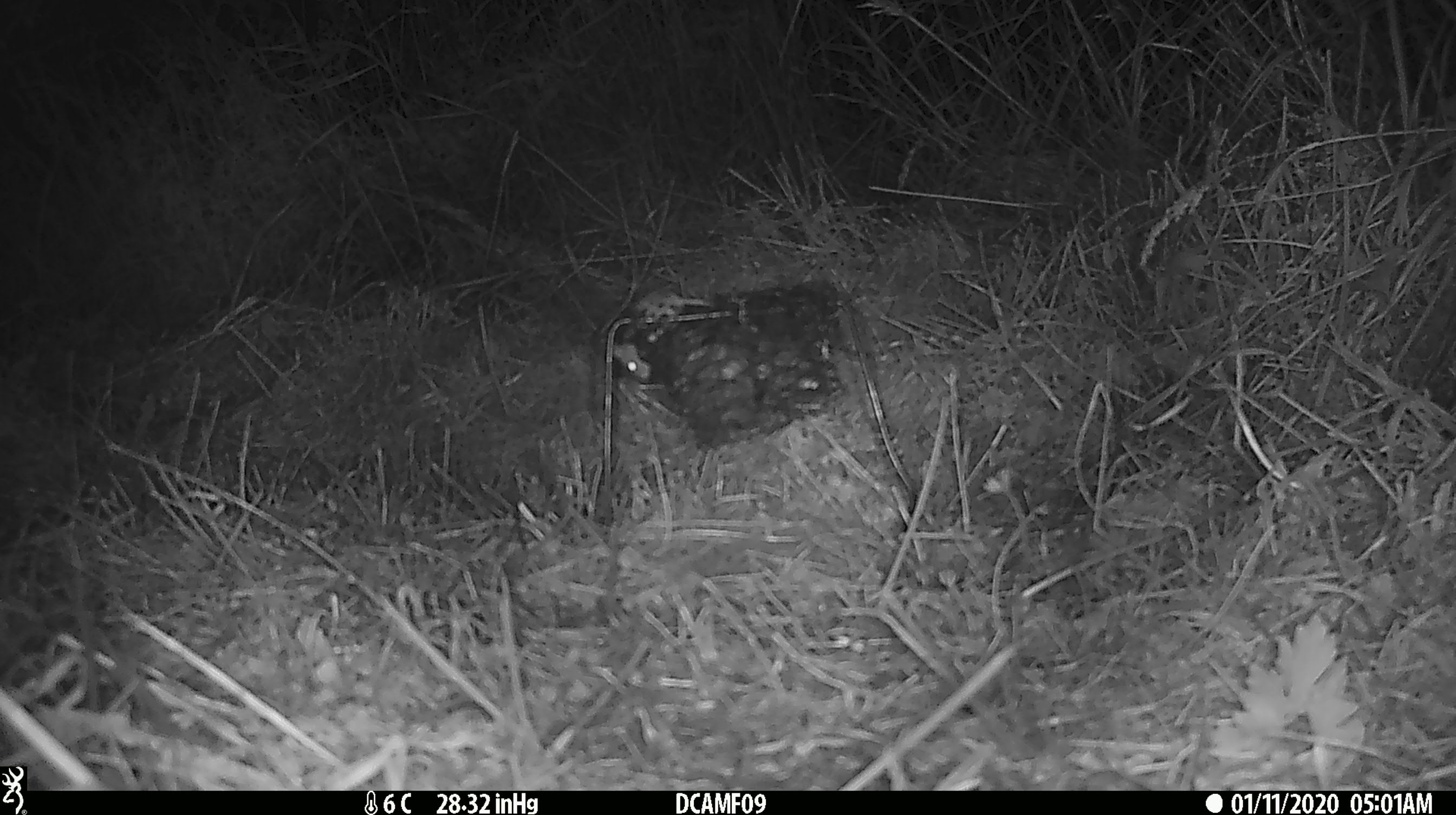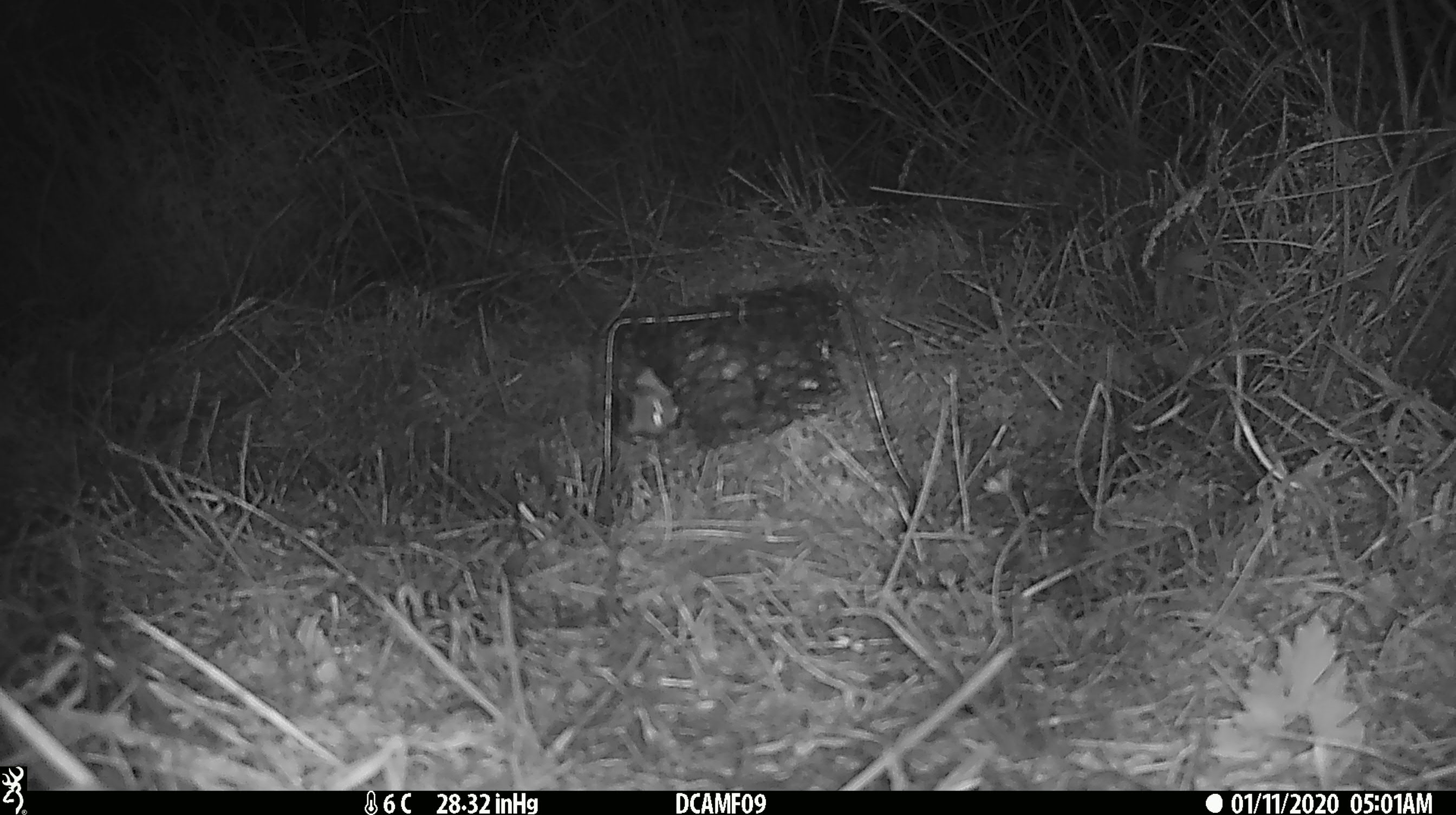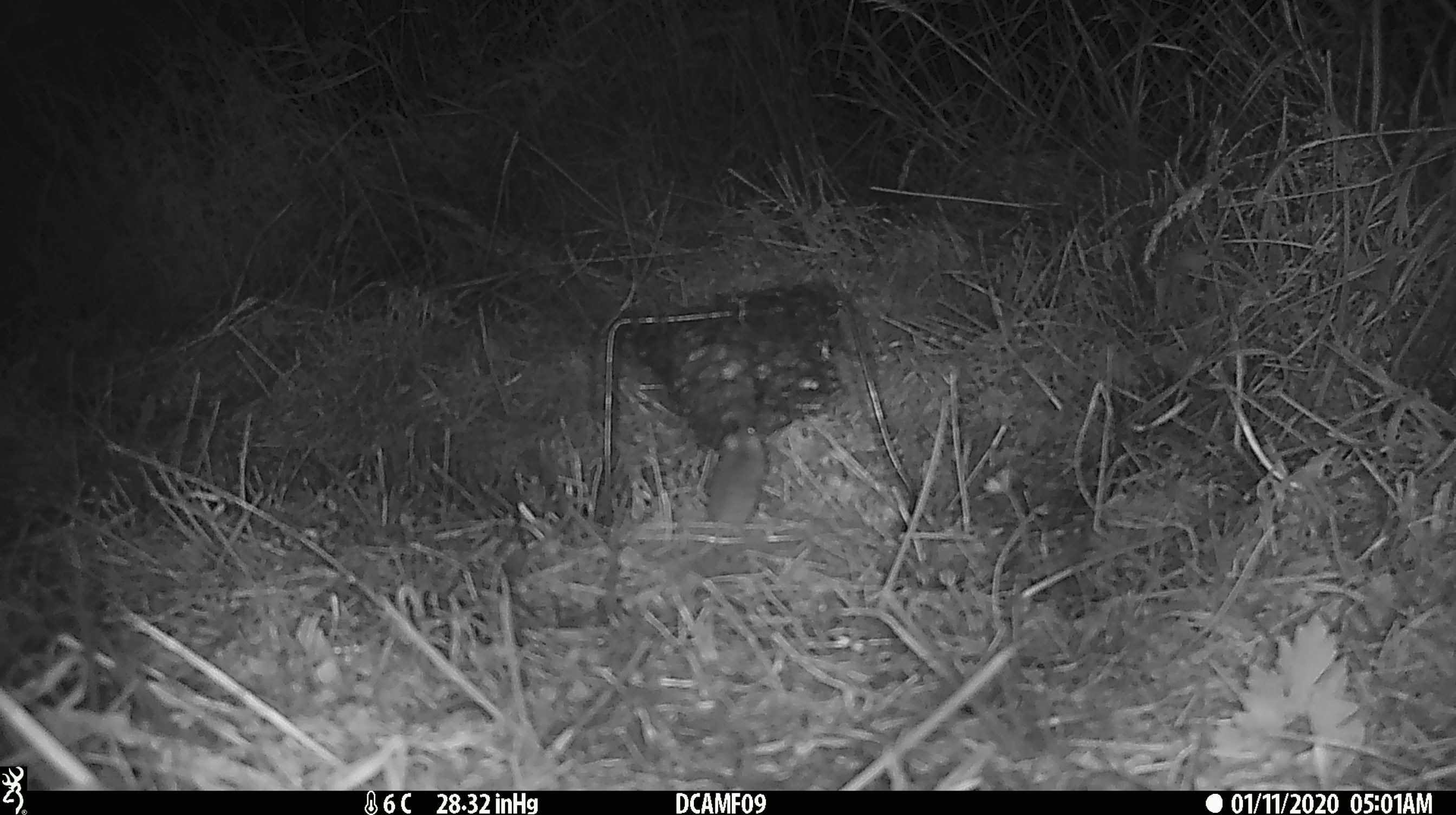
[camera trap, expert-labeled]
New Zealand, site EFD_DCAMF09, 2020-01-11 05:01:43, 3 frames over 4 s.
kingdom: Animalia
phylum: Chordata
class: Mammalia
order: Rodentia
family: Muridae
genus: Mus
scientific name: Mus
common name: mouse